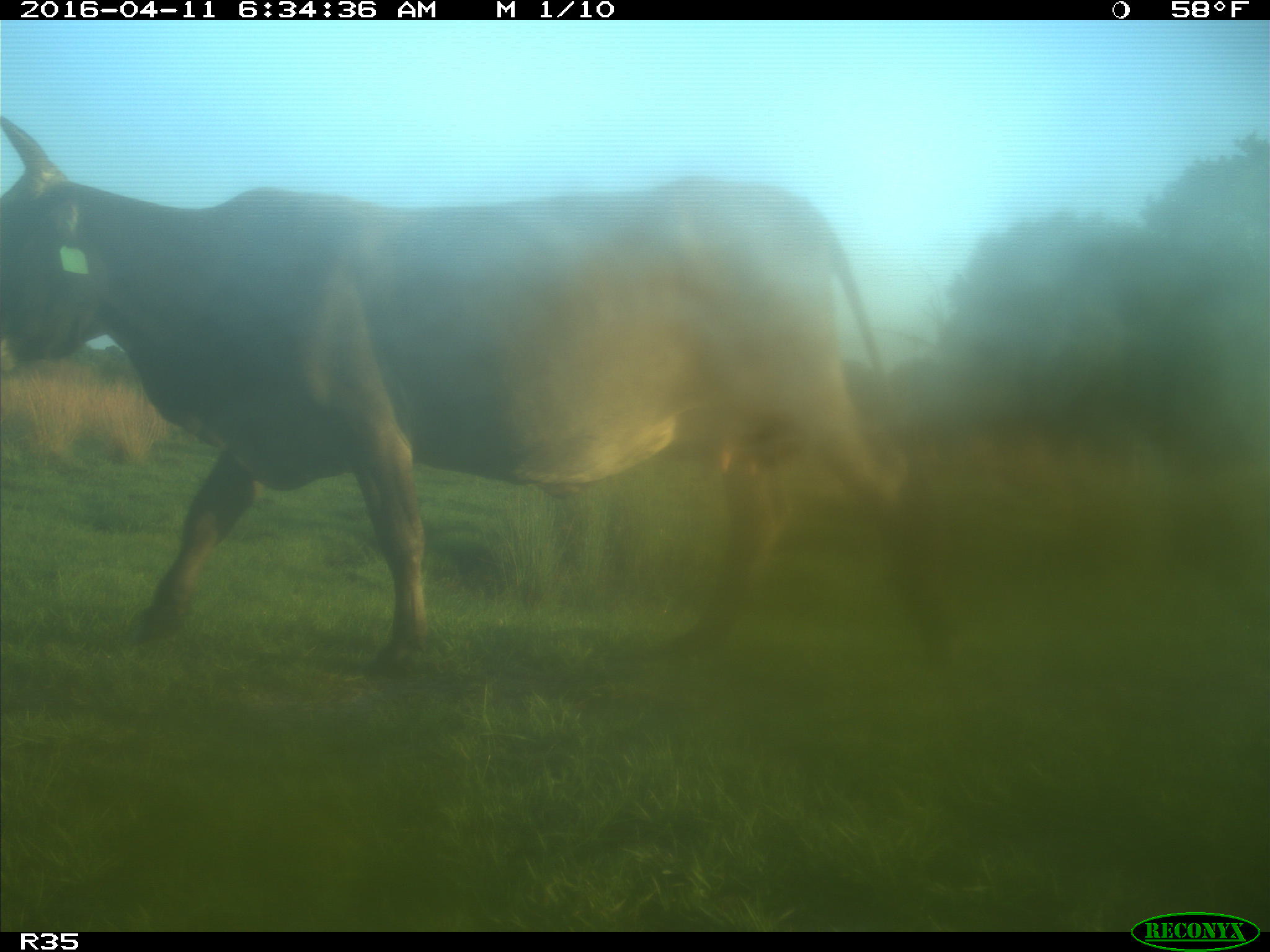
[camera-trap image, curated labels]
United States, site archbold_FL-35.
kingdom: Animalia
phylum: Chordata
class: Mammalia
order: Artiodactyla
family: Bovidae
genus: Bos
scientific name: Bos taurus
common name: domestic cow